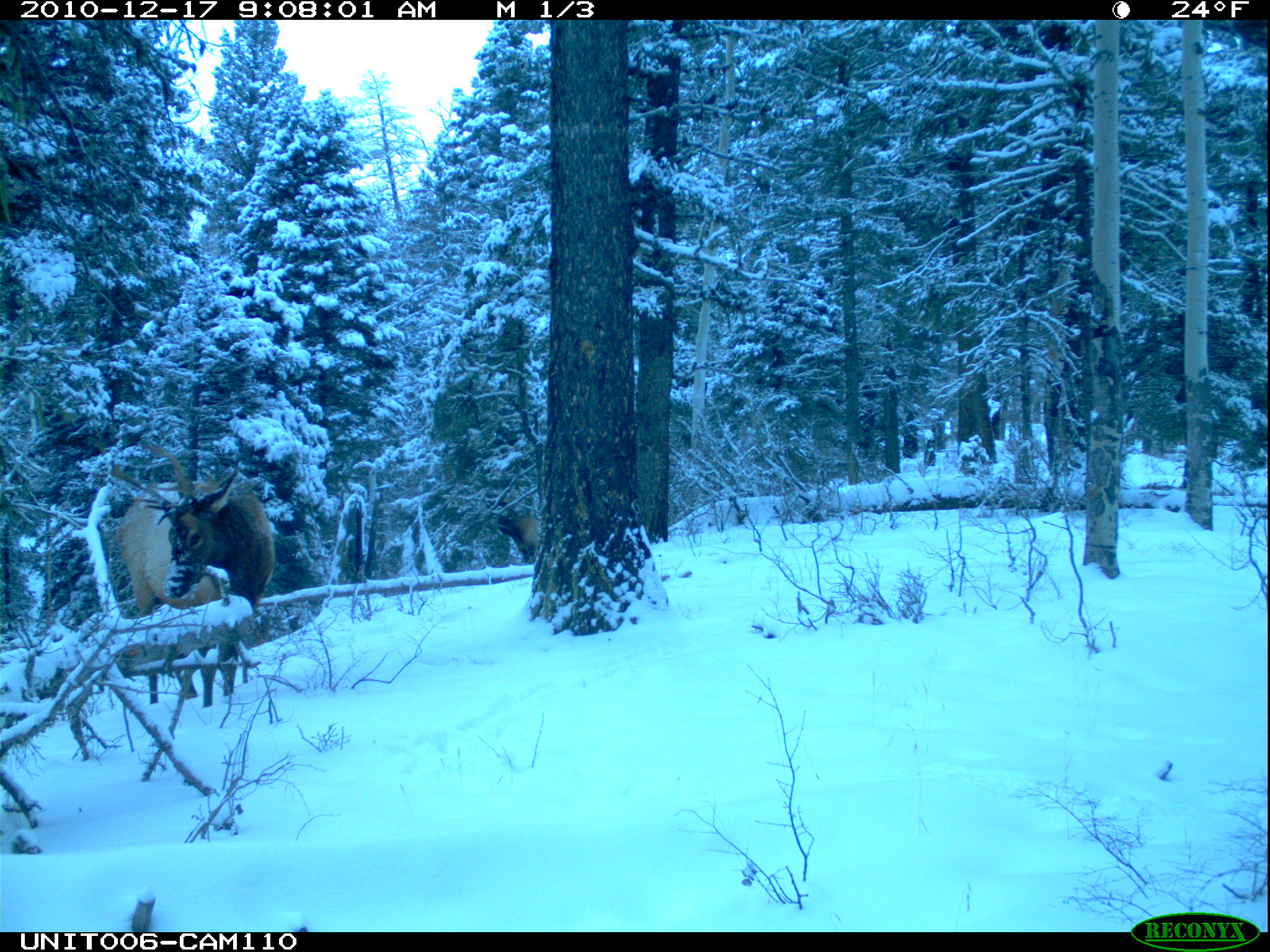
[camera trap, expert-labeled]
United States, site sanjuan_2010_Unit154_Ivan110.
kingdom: Animalia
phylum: Chordata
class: Mammalia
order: Artiodactyla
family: Cervidae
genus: Cervus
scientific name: Cervus elaphus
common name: red deer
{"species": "Cervus elaphus (red deer)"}